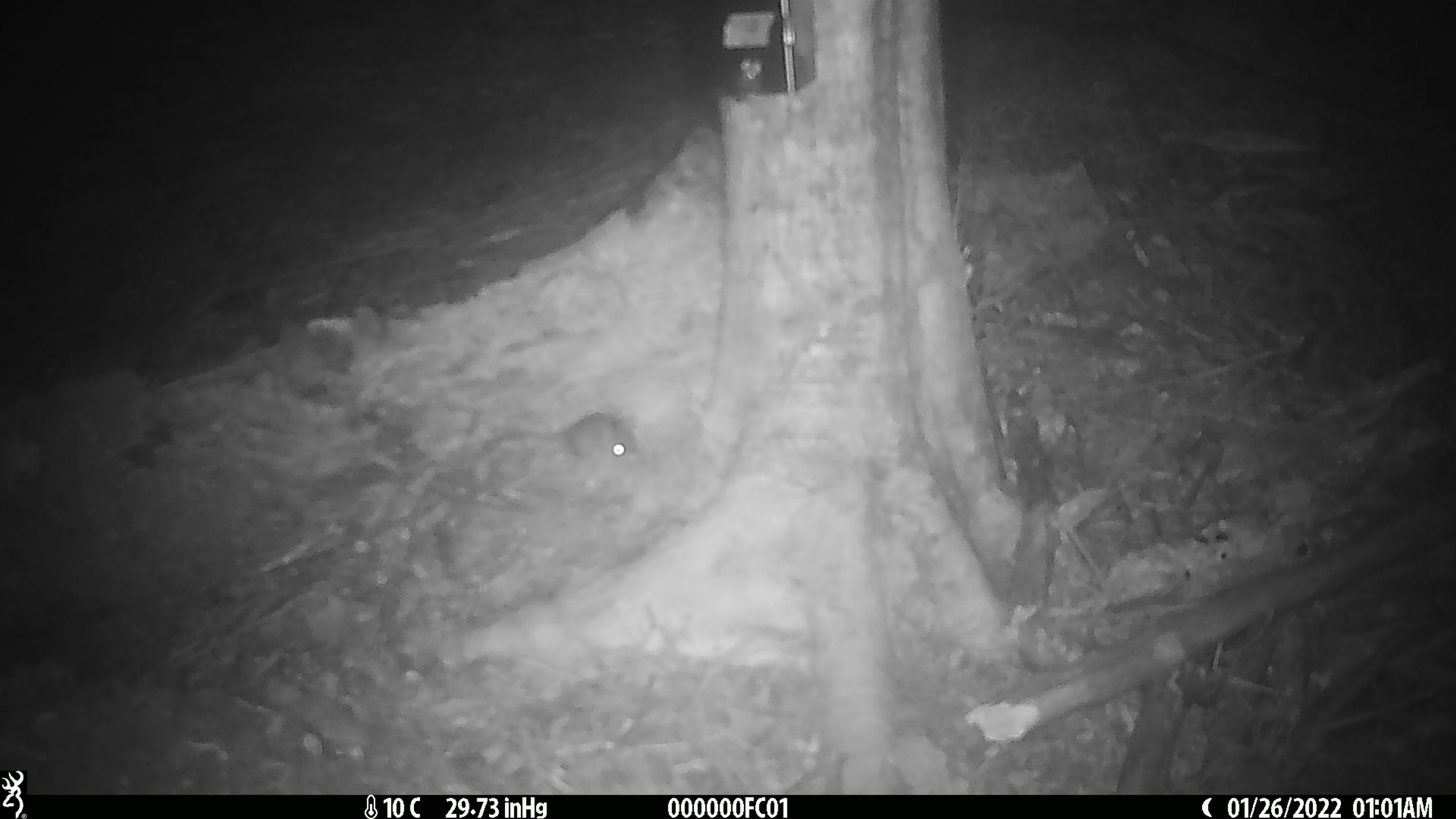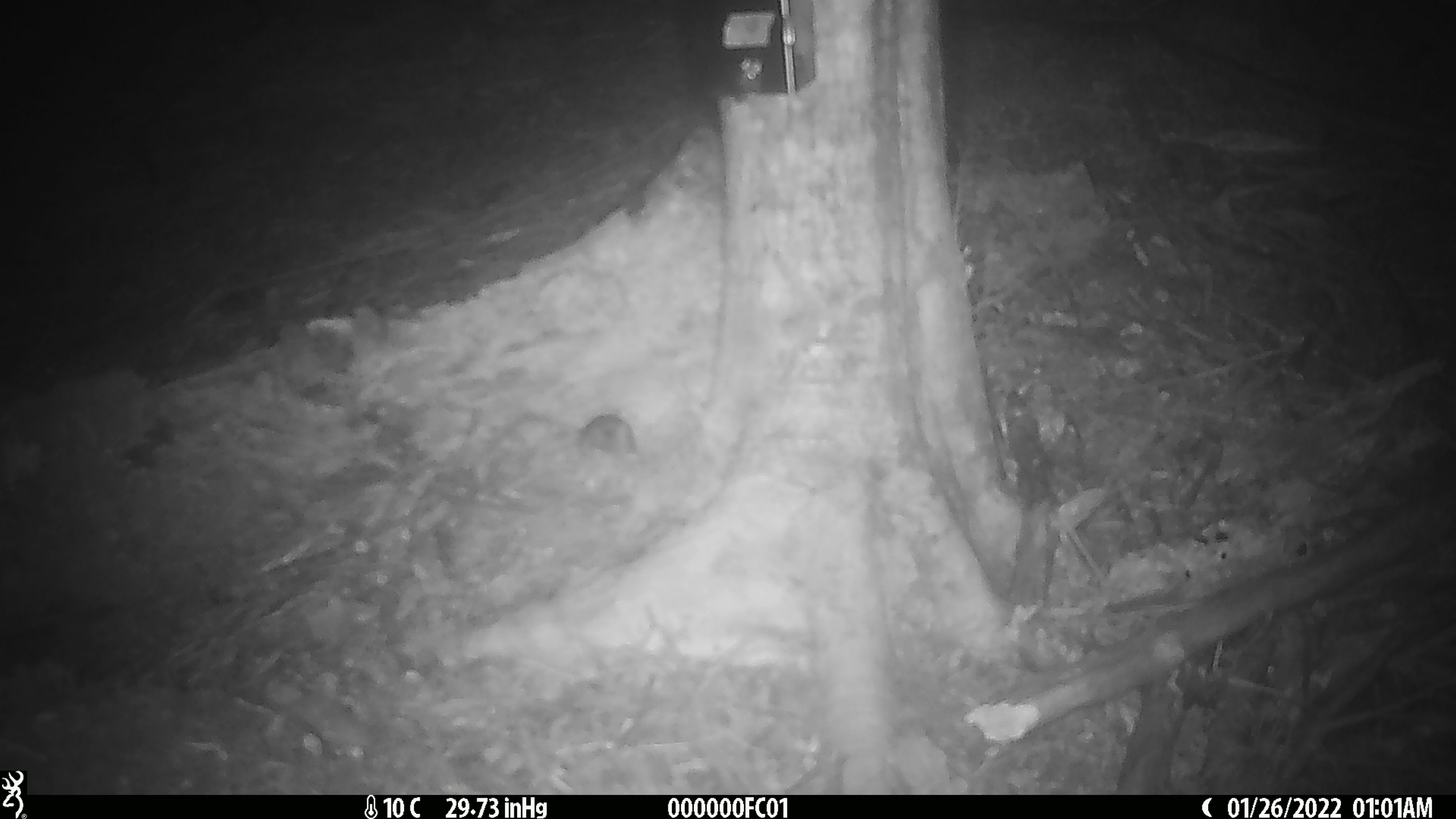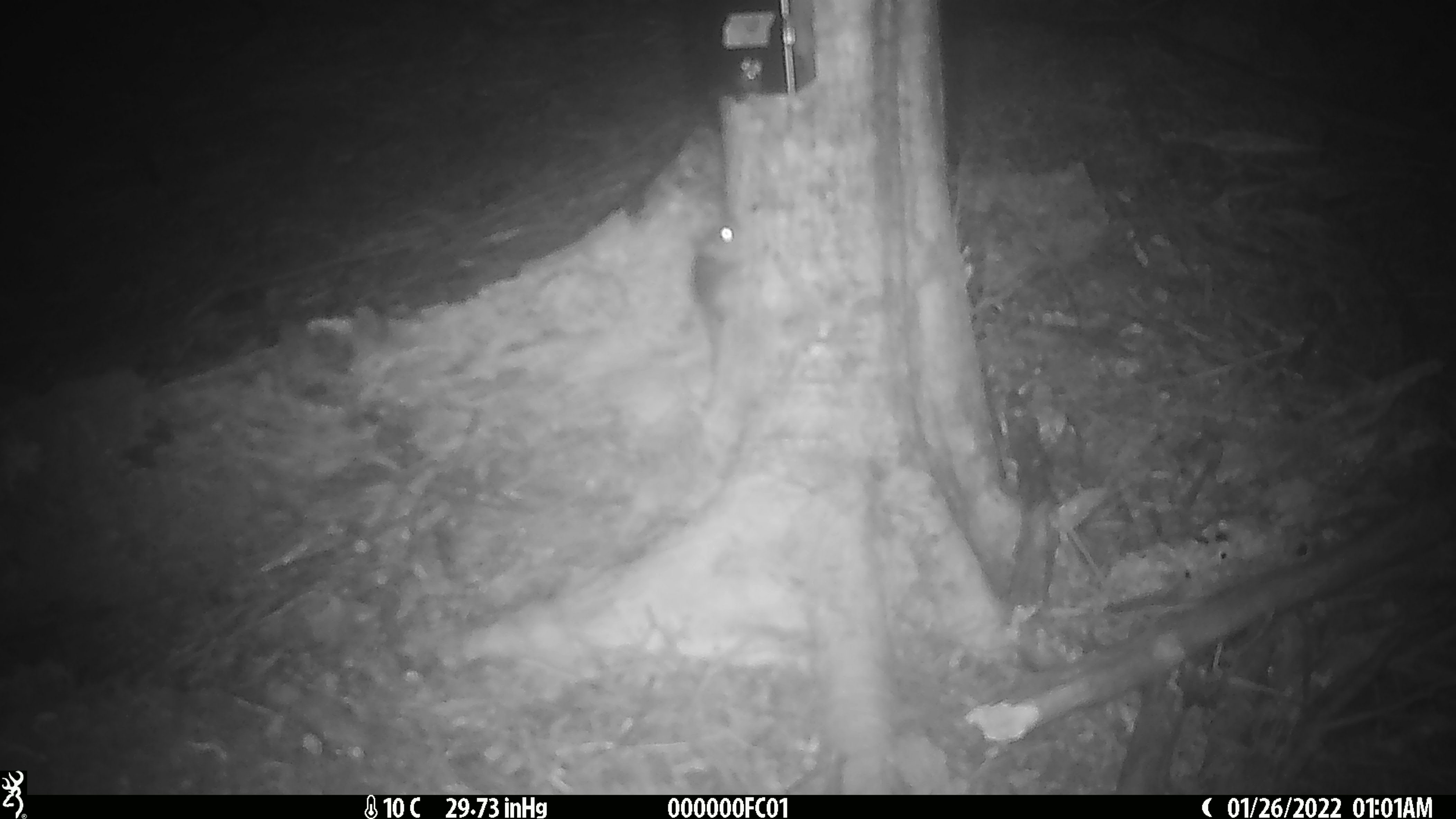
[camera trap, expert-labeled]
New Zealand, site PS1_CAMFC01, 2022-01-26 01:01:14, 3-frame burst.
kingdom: Animalia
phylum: Chordata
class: Mammalia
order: Rodentia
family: Muridae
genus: Mus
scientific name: Mus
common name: mouse